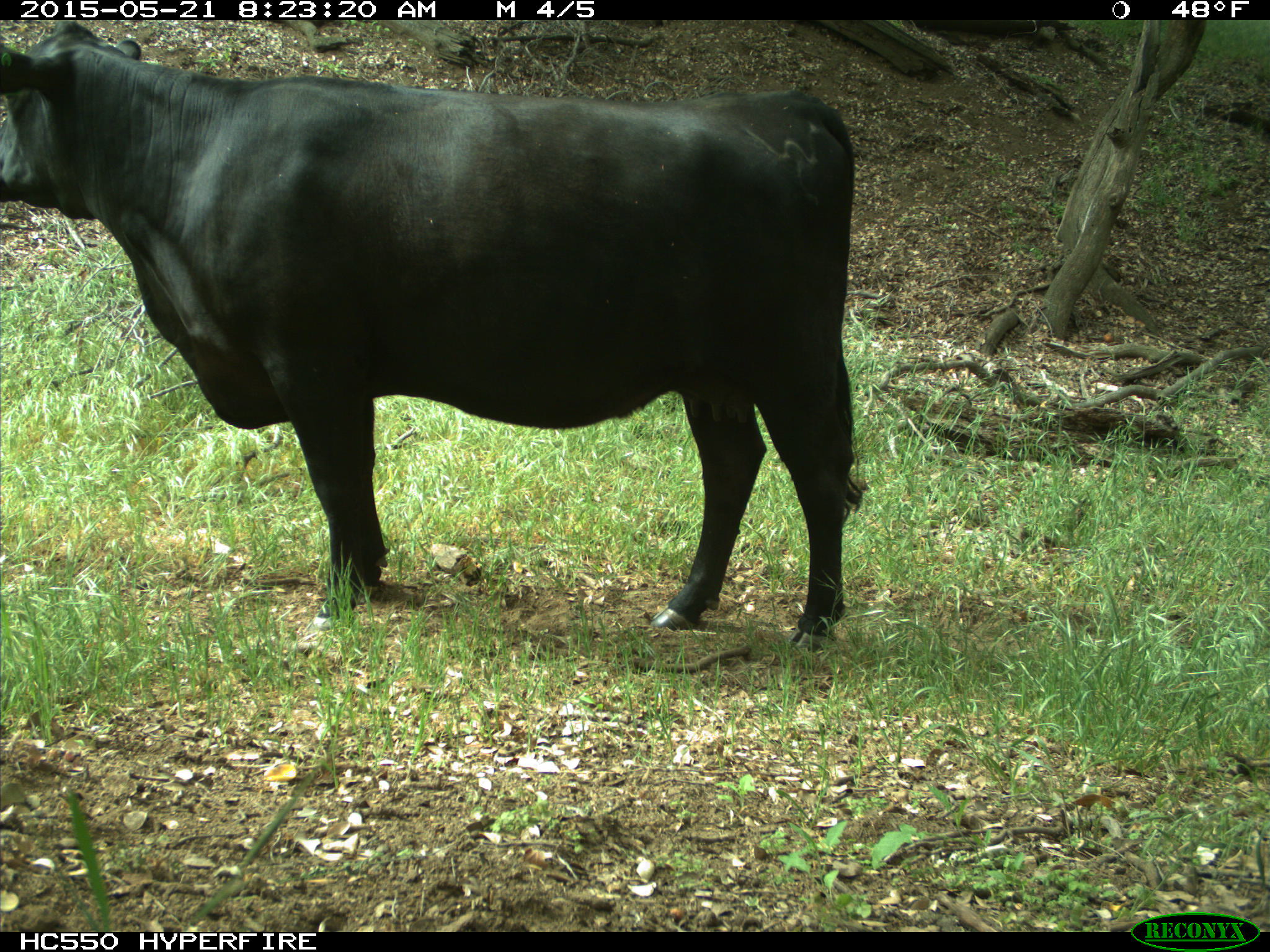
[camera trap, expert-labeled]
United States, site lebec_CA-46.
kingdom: Animalia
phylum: Chordata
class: Mammalia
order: Artiodactyla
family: Bovidae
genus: Bos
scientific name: Bos taurus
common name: domestic cow